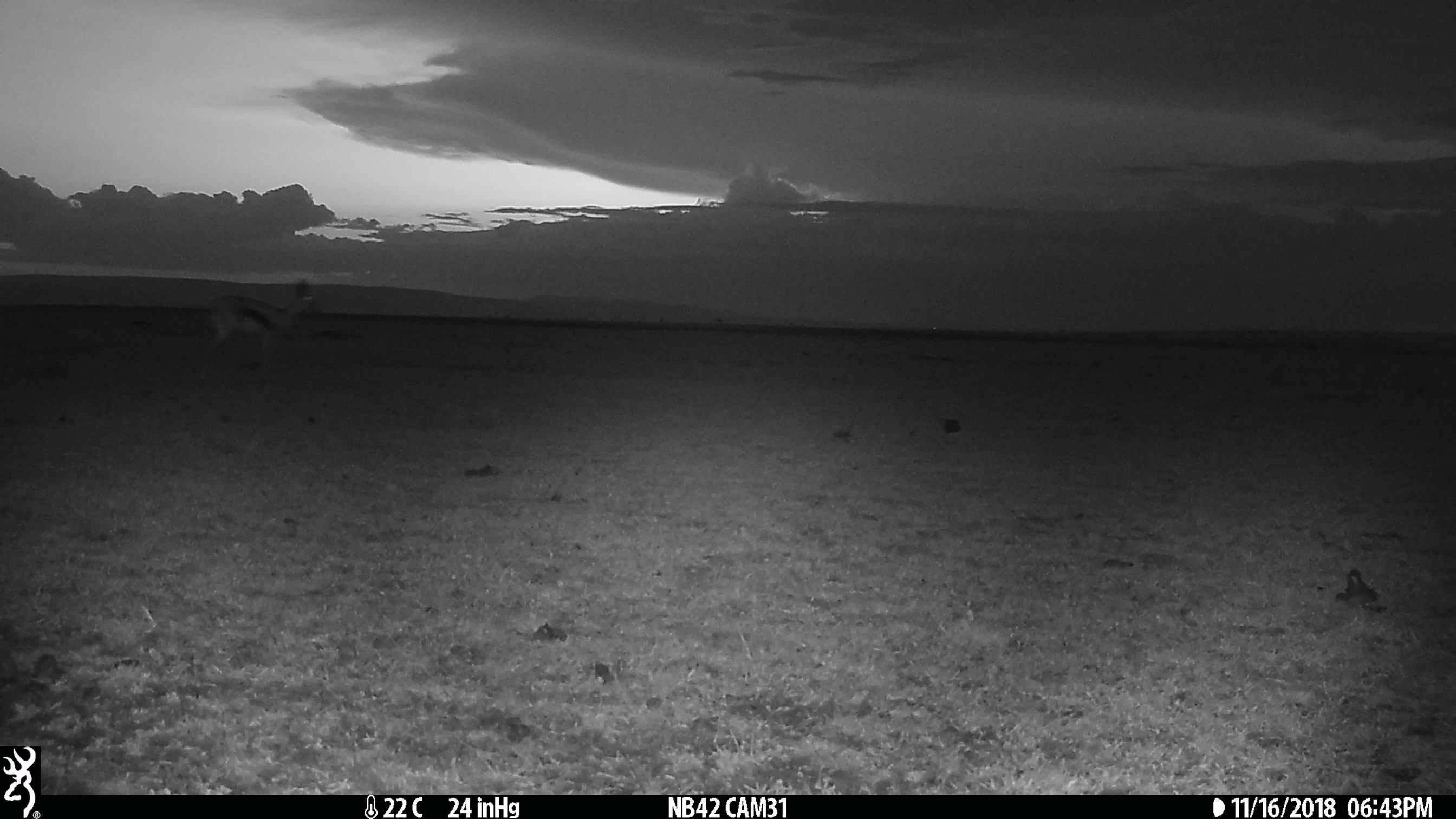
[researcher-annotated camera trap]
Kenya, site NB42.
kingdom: Animalia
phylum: Chordata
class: Mammalia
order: Artiodactyla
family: Bovidae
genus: Eudorcas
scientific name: Eudorcas thomsonii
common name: thomon's gazelle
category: gazelle thomsons